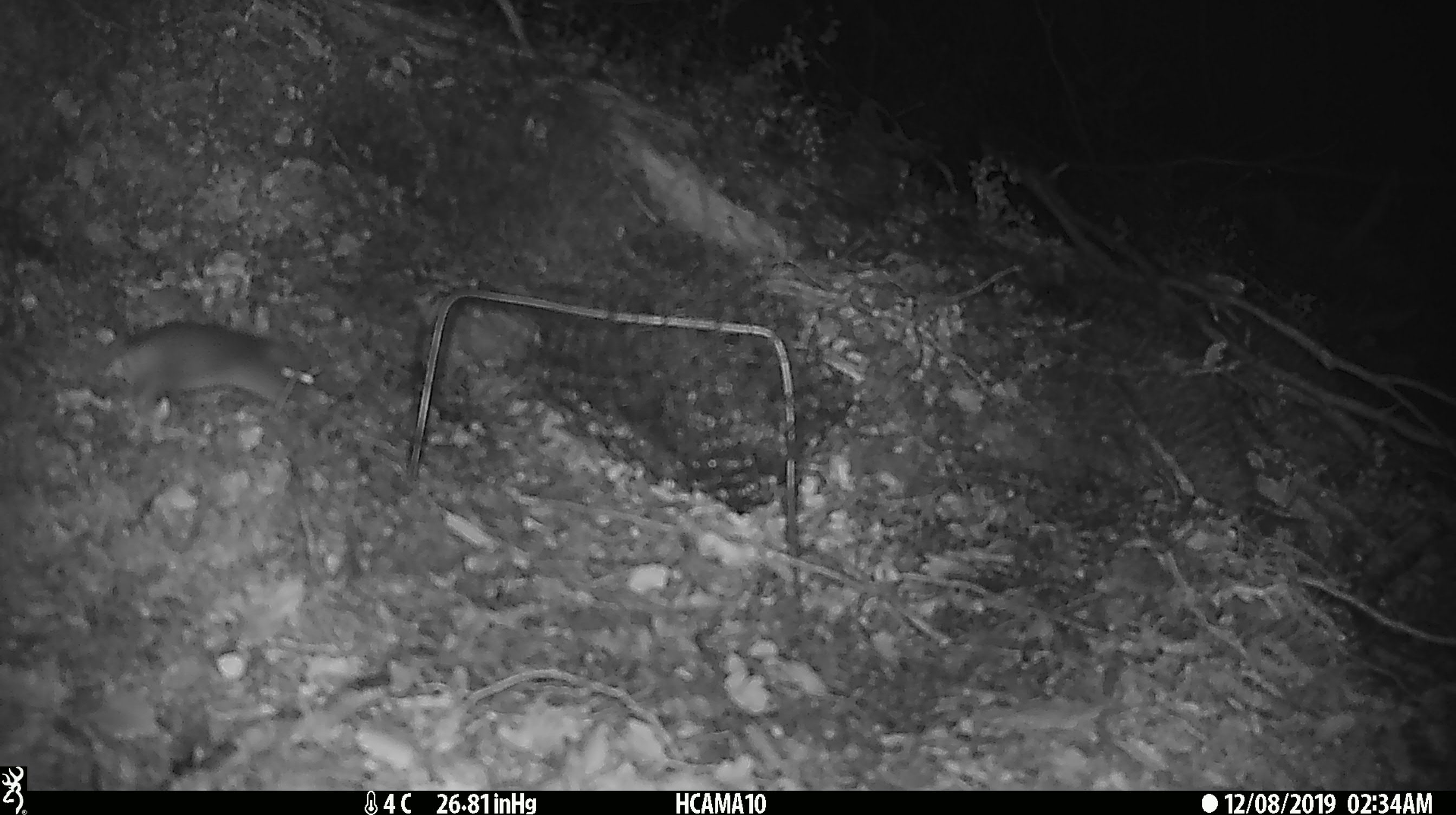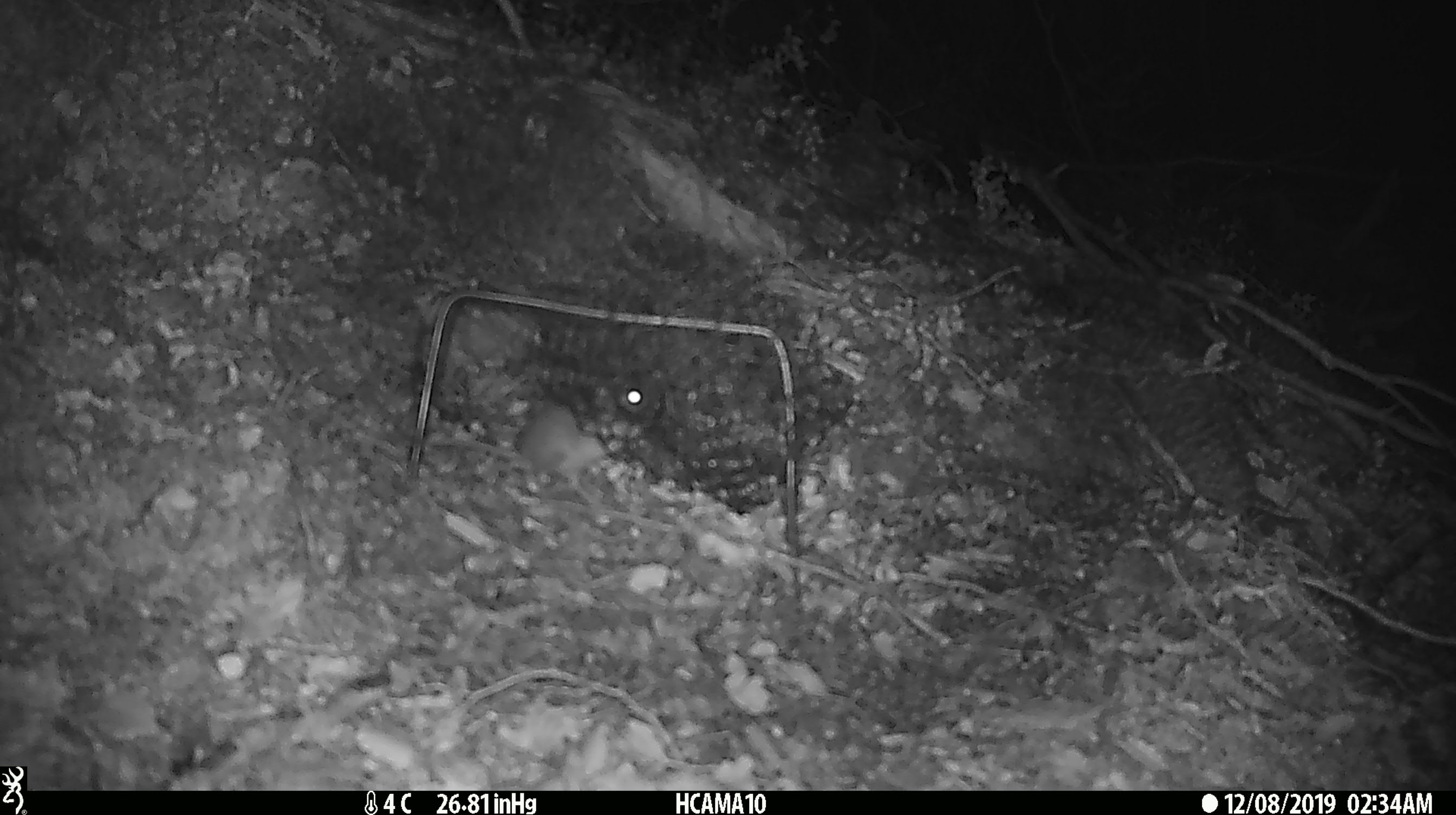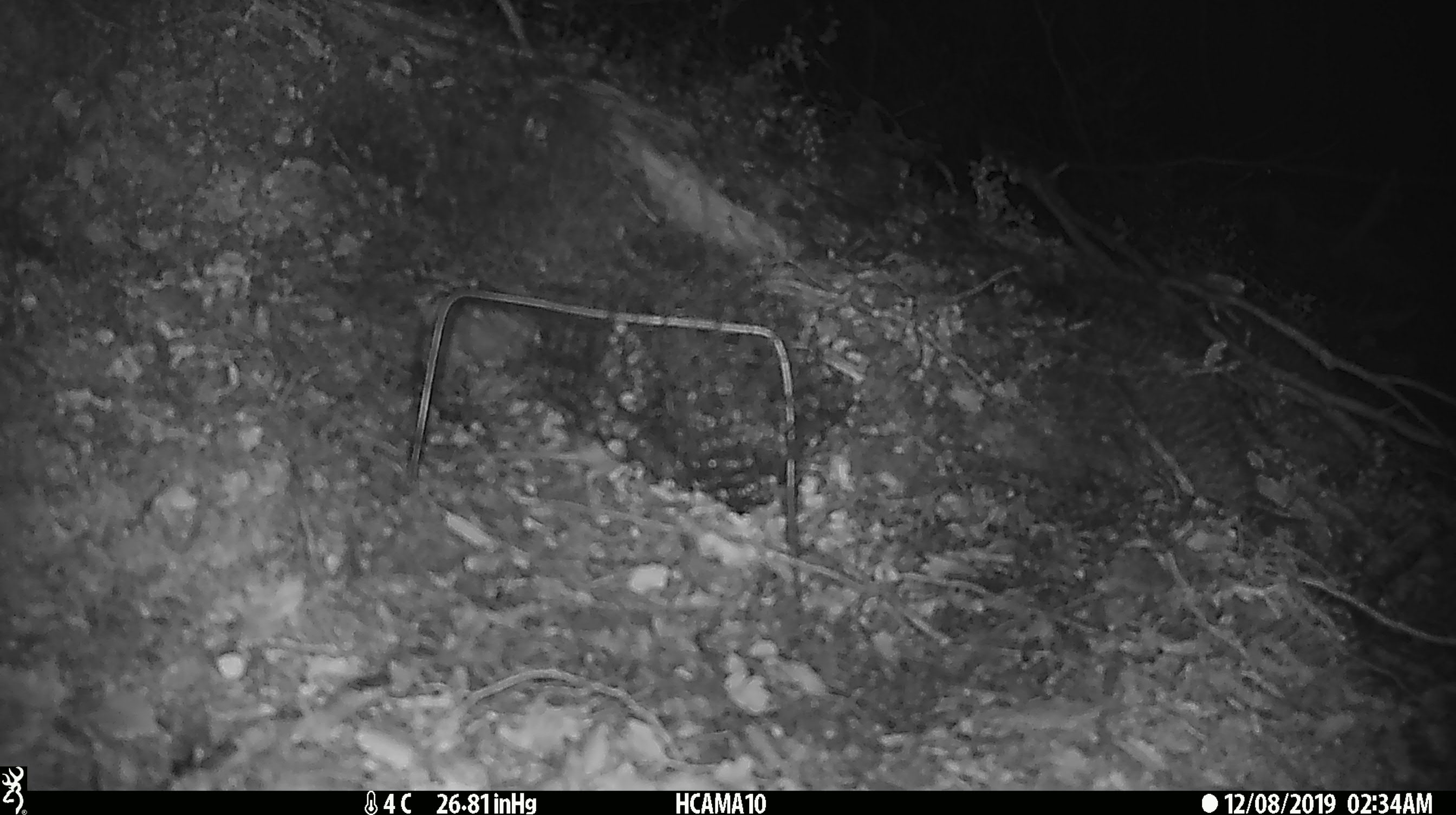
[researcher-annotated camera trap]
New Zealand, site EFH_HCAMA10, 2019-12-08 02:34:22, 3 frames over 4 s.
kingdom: Animalia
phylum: Chordata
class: Mammalia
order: Rodentia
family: Muridae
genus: Mus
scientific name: Mus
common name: mouse